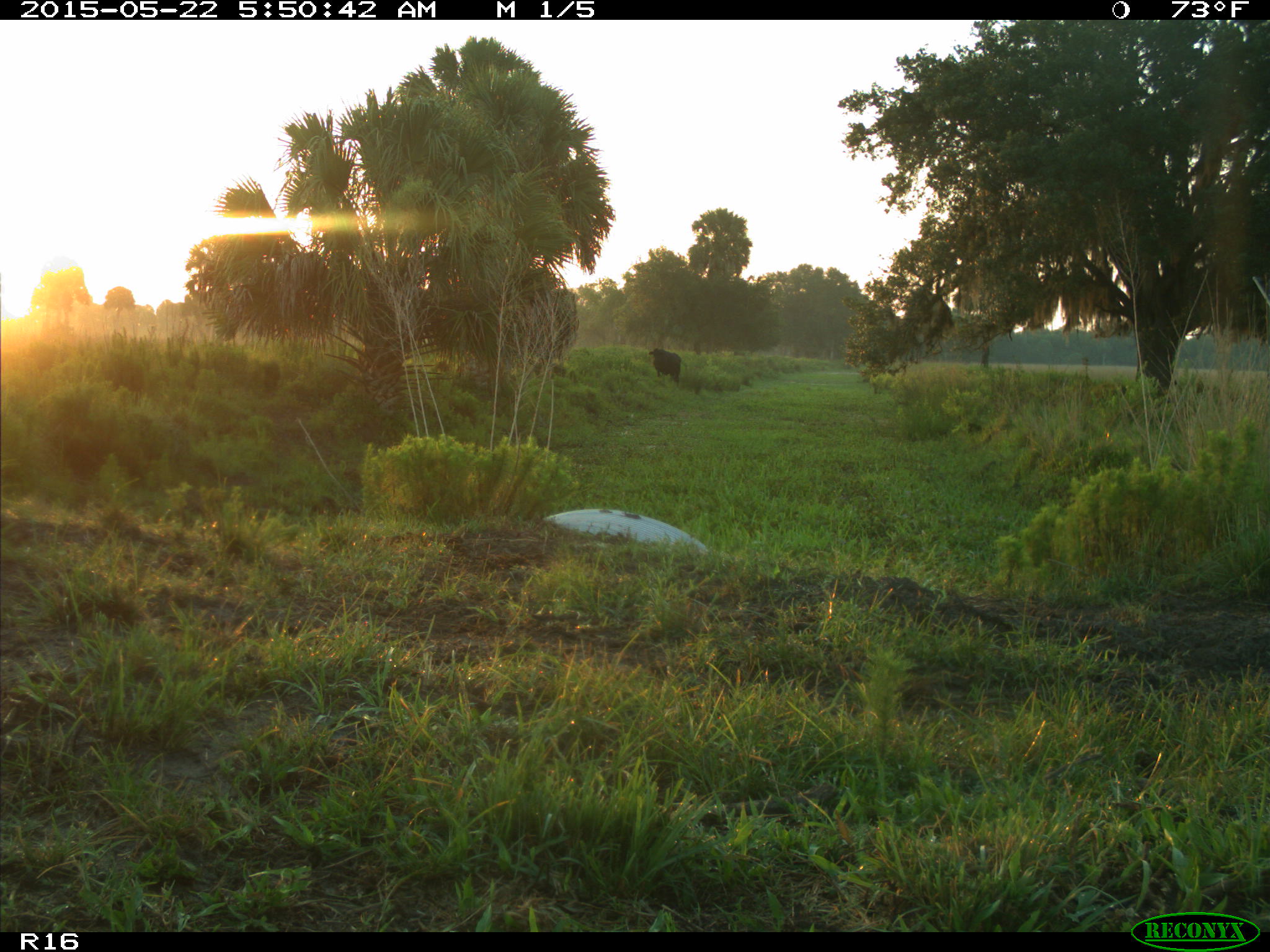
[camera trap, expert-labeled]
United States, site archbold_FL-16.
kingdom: Animalia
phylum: Chordata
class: Mammalia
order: Artiodactyla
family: Bovidae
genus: Bos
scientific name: Bos taurus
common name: domestic cow